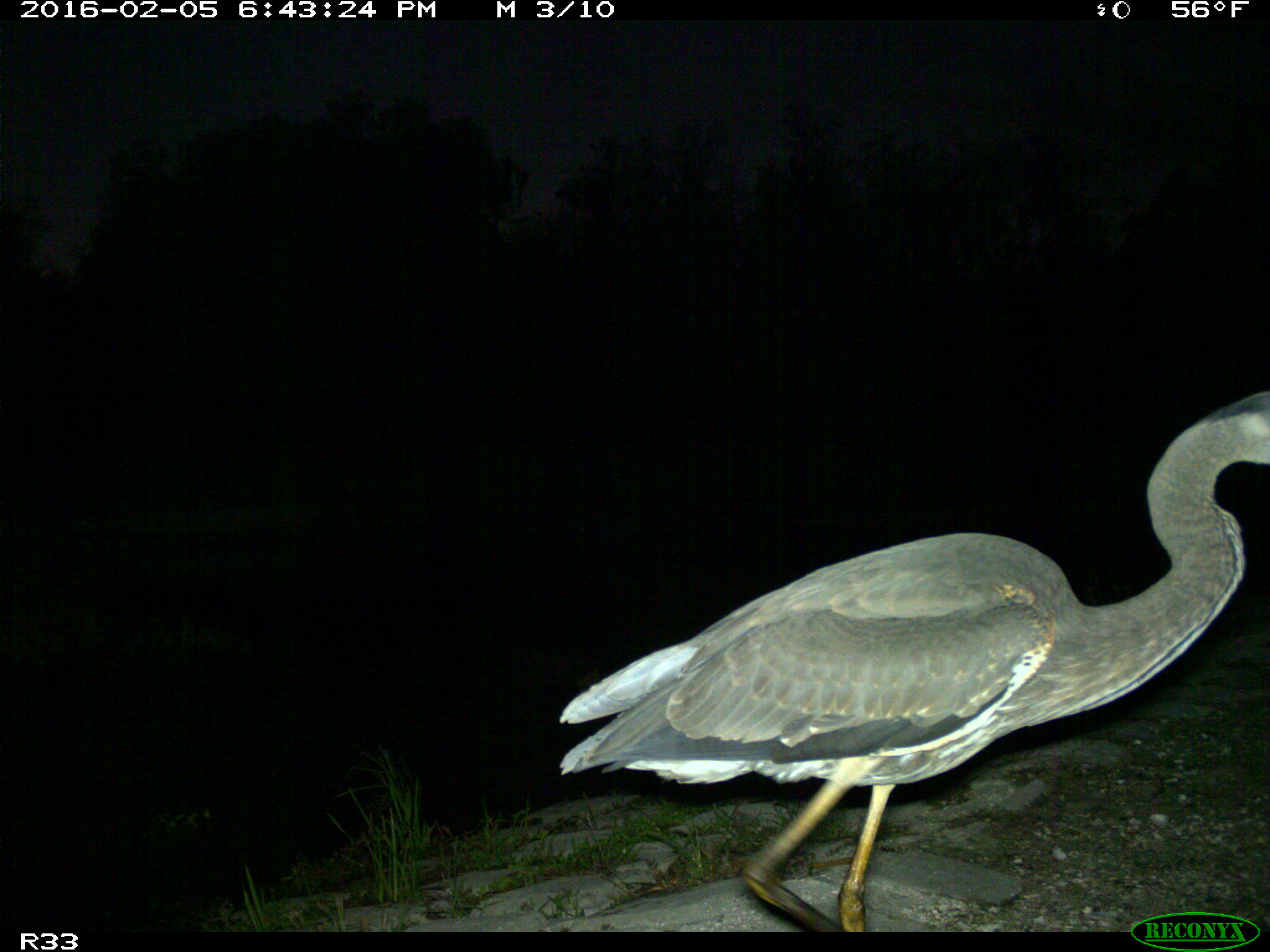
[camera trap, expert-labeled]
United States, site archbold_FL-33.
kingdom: Animalia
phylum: Chordata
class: Aves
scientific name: Aves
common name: birds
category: unidentified bird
Unidentified bird (birds) (Aves).